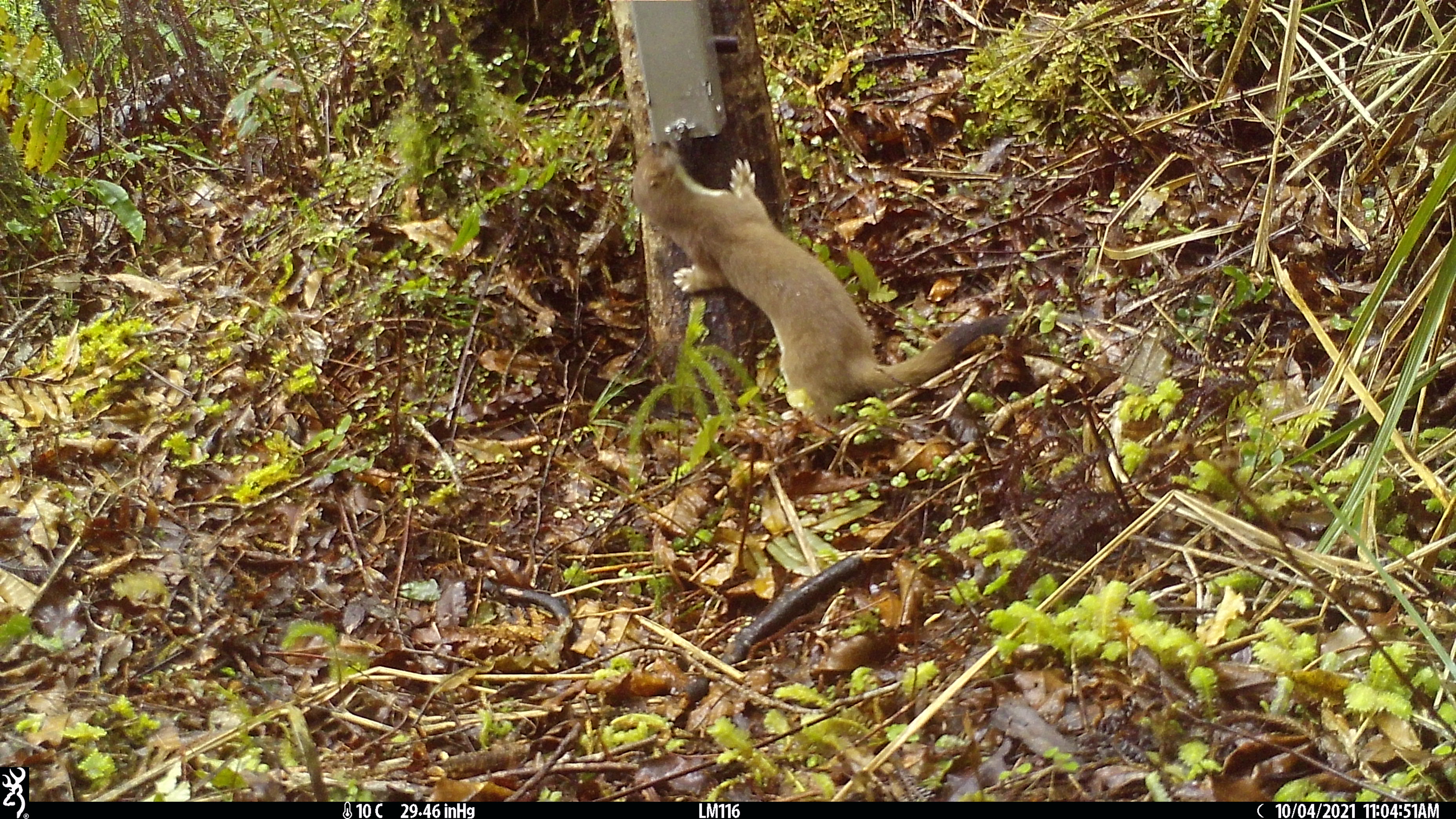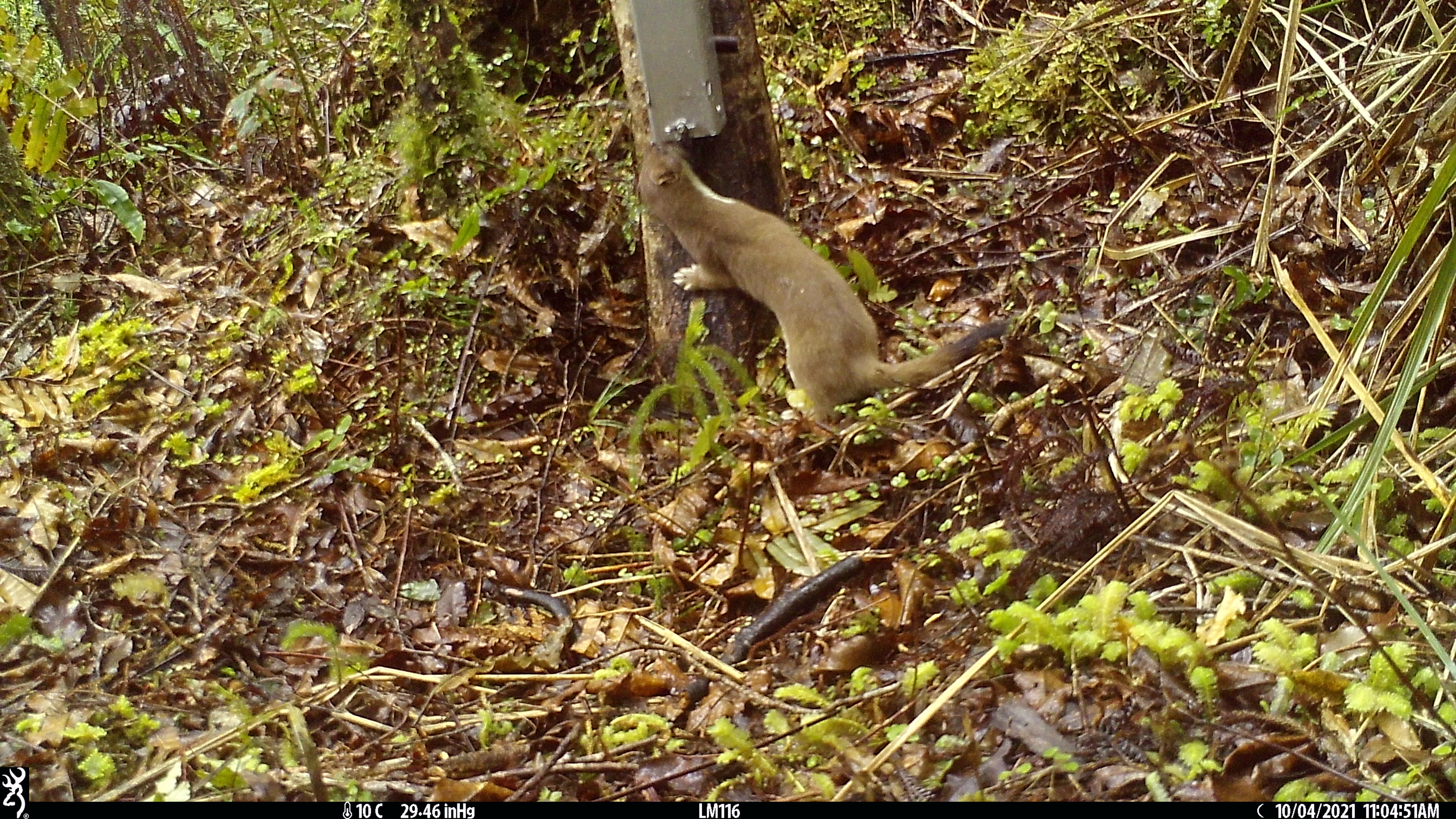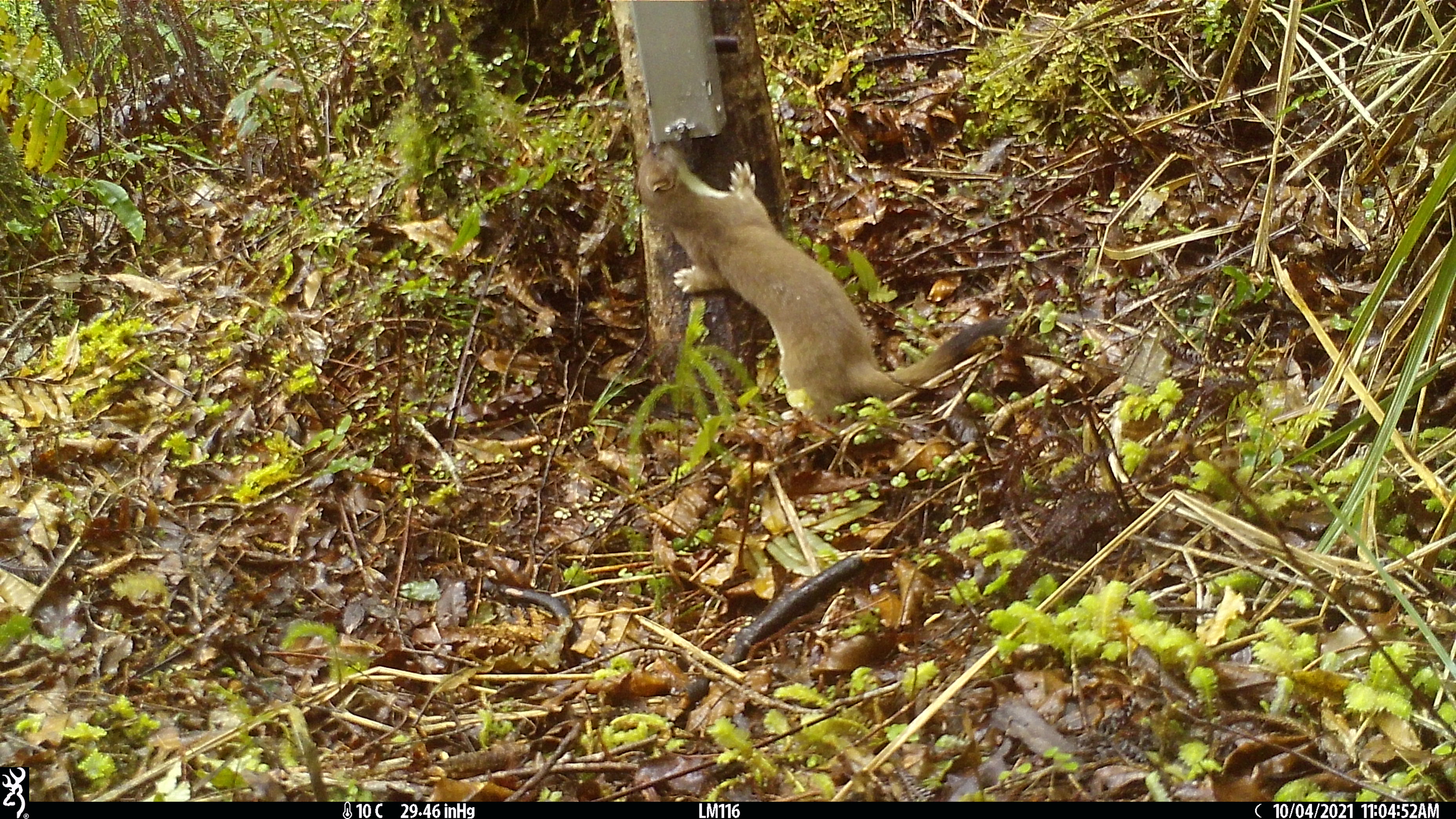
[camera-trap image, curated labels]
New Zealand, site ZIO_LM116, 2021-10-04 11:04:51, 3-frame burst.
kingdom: Animalia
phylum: Chordata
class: Mammalia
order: Carnivora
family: Mustelidae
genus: Mustela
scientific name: Mustela erminea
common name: stoat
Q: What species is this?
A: Stoat (Mustela erminea).